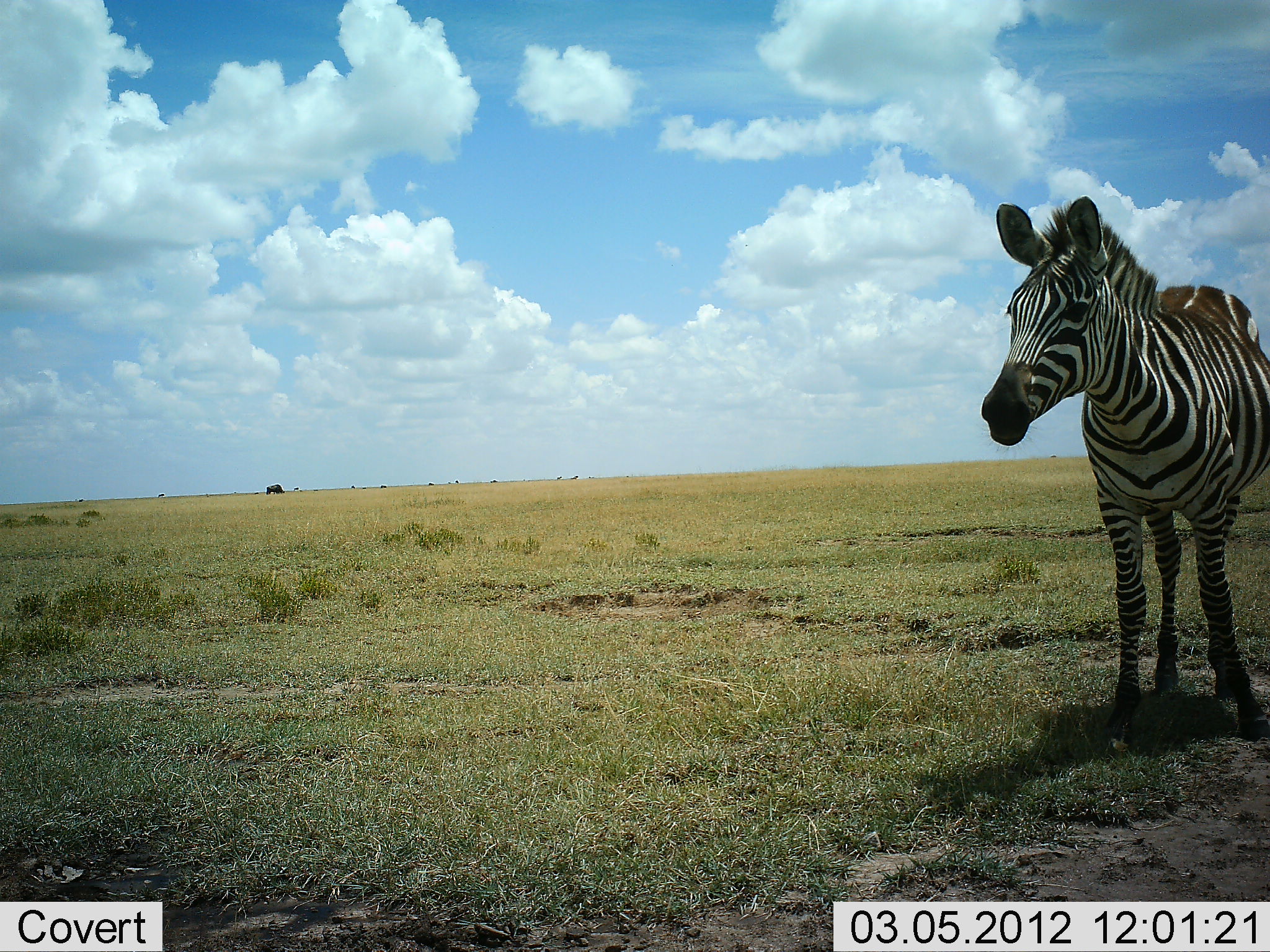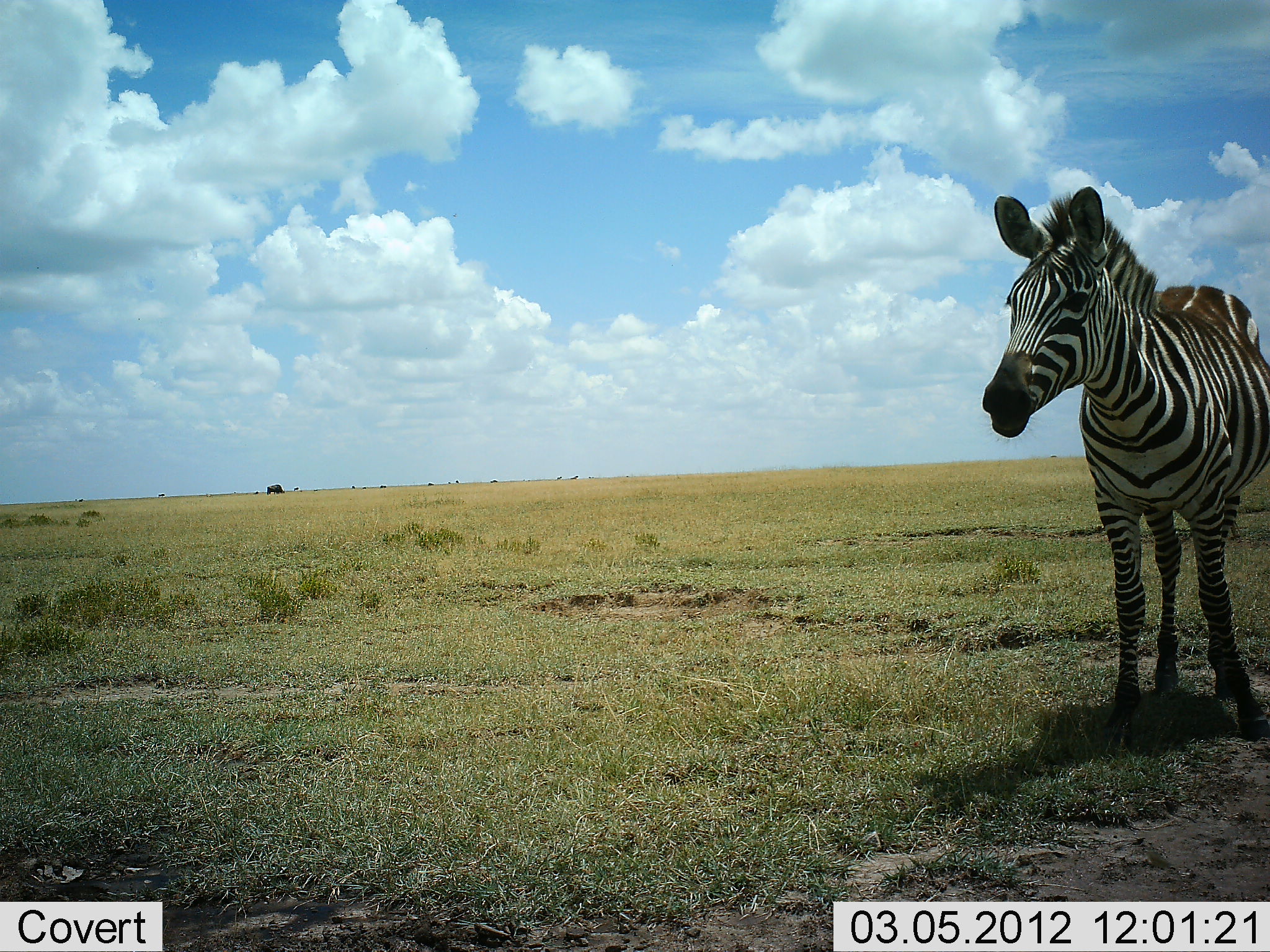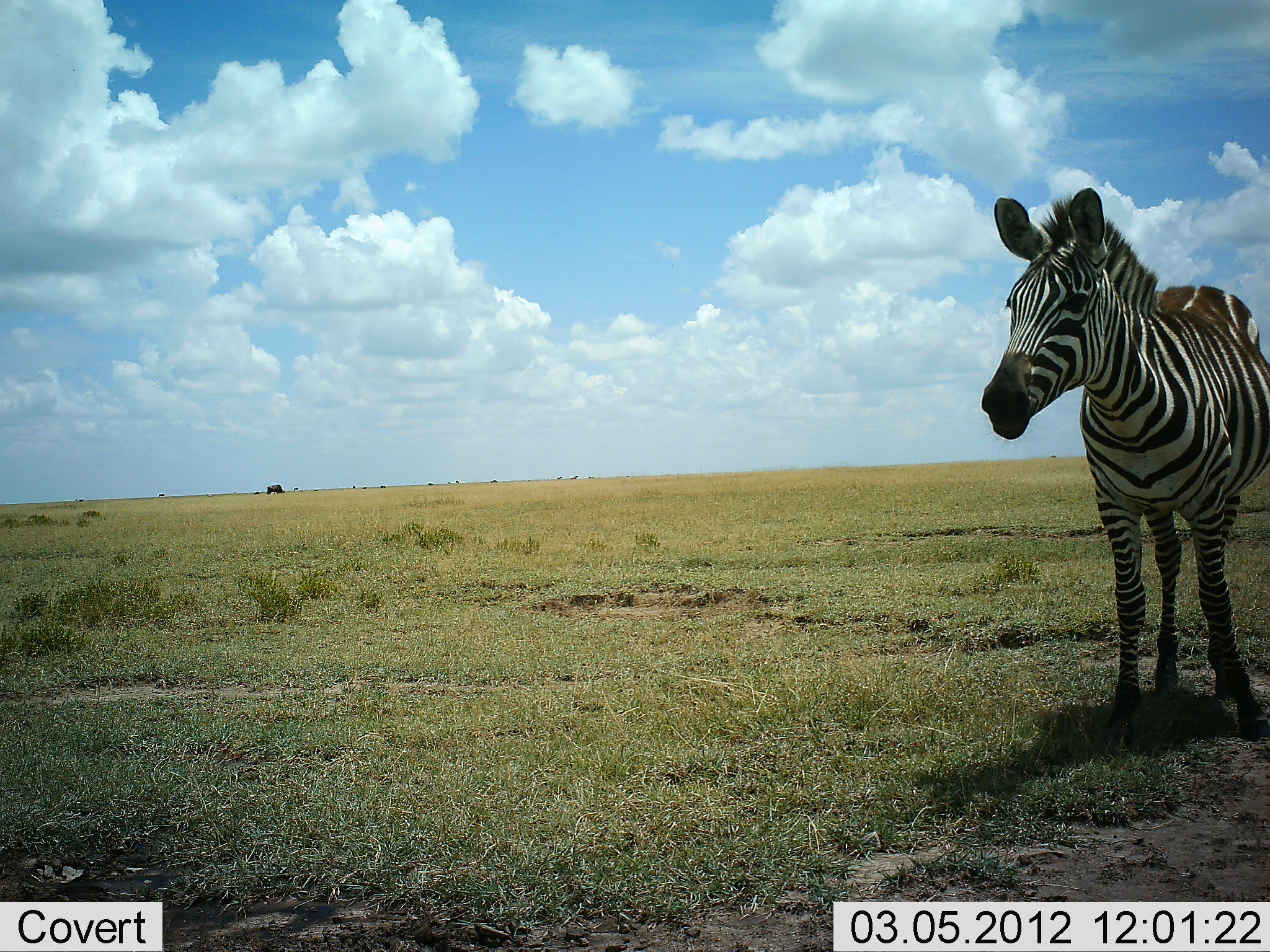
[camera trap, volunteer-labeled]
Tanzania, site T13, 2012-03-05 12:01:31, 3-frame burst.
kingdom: Animalia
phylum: Chordata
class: Mammalia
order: Perissodactyla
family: Equidae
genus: Equus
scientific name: Equus quagga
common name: plains zebra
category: zebra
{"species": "zebra (plains zebra) (Equus quagga)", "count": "1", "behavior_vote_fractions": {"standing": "100%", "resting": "3%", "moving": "0%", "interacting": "0%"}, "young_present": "7%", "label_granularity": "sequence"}